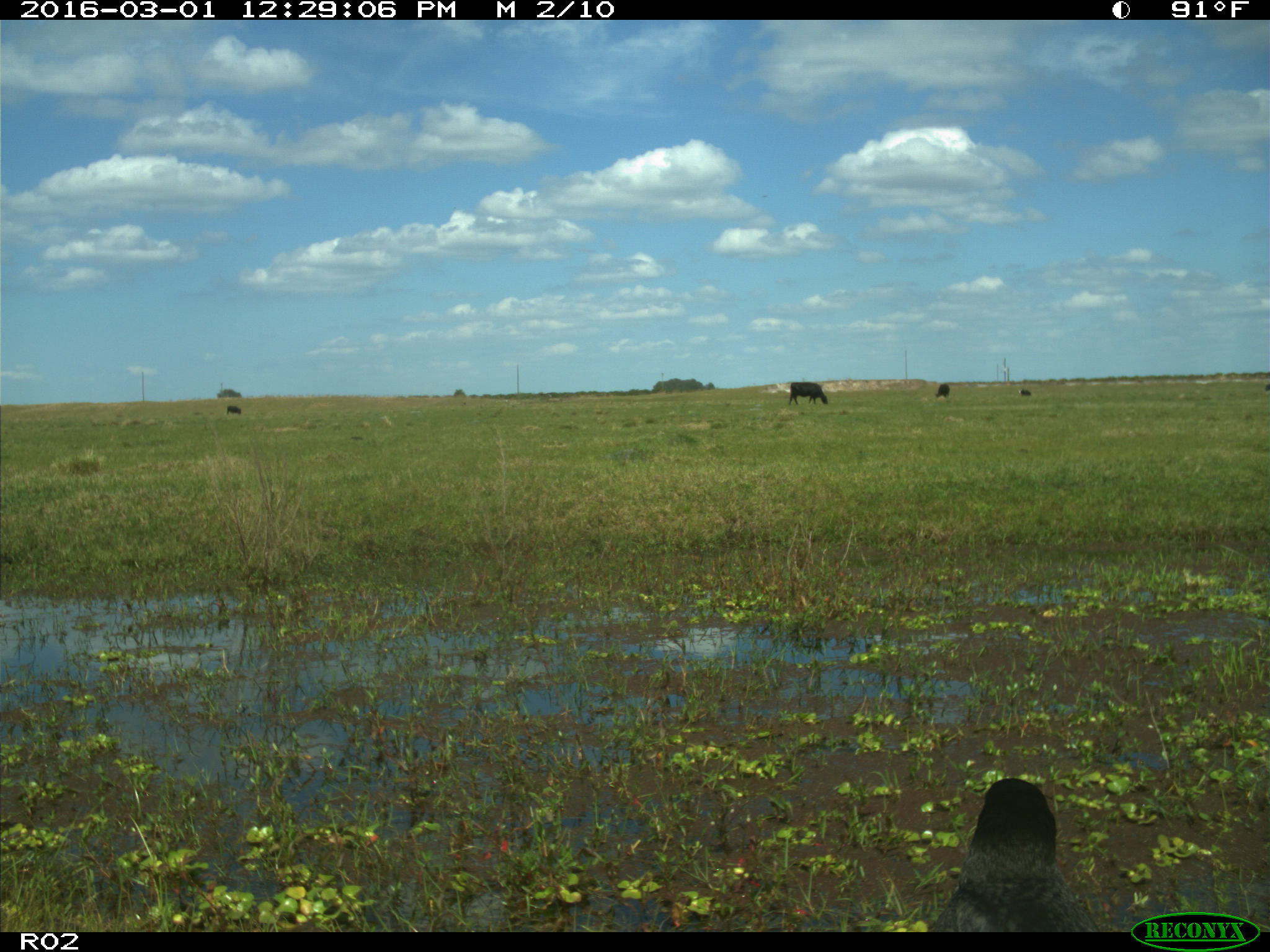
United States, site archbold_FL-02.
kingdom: Animalia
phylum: Chordata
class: Mammalia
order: Artiodactyla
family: Bovidae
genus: Bos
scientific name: Bos taurus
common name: domestic cow